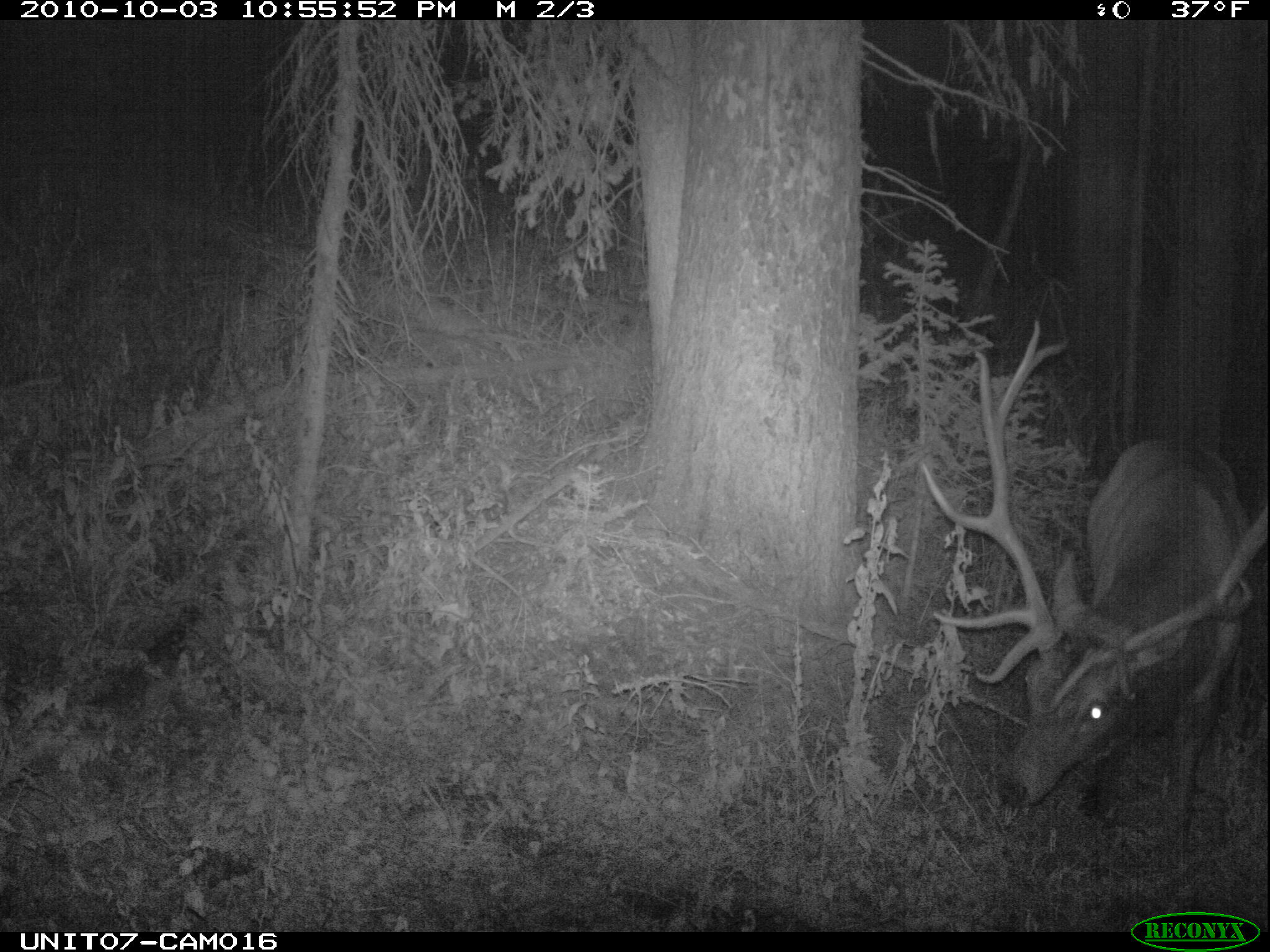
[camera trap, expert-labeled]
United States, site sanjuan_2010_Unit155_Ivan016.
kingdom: Animalia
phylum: Chordata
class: Mammalia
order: Artiodactyla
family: Cervidae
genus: Cervus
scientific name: Cervus elaphus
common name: red deer